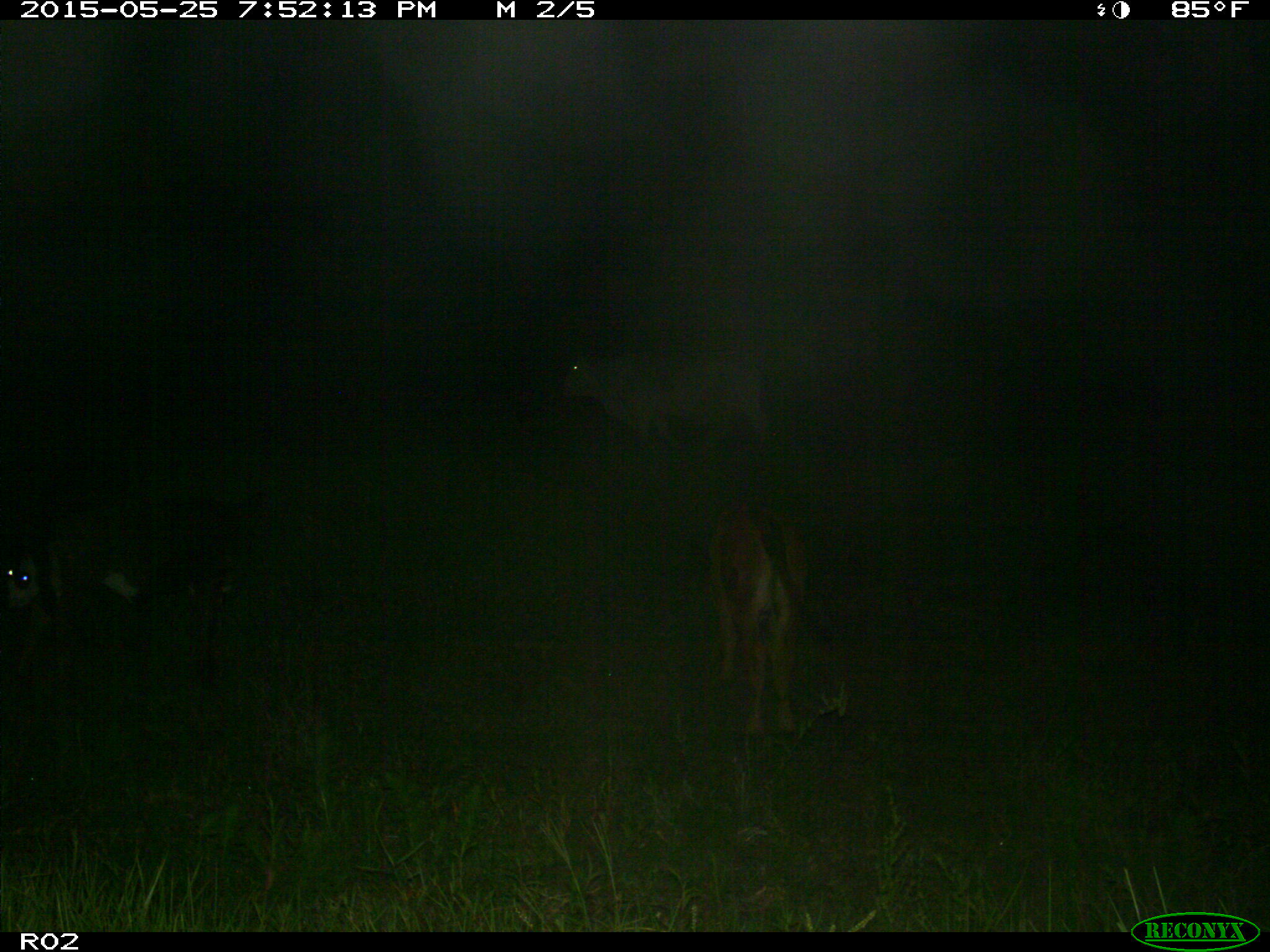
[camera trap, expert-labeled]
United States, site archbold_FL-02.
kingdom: Animalia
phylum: Chordata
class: Mammalia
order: Artiodactyla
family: Bovidae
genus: Bos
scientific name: Bos taurus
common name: domestic cow